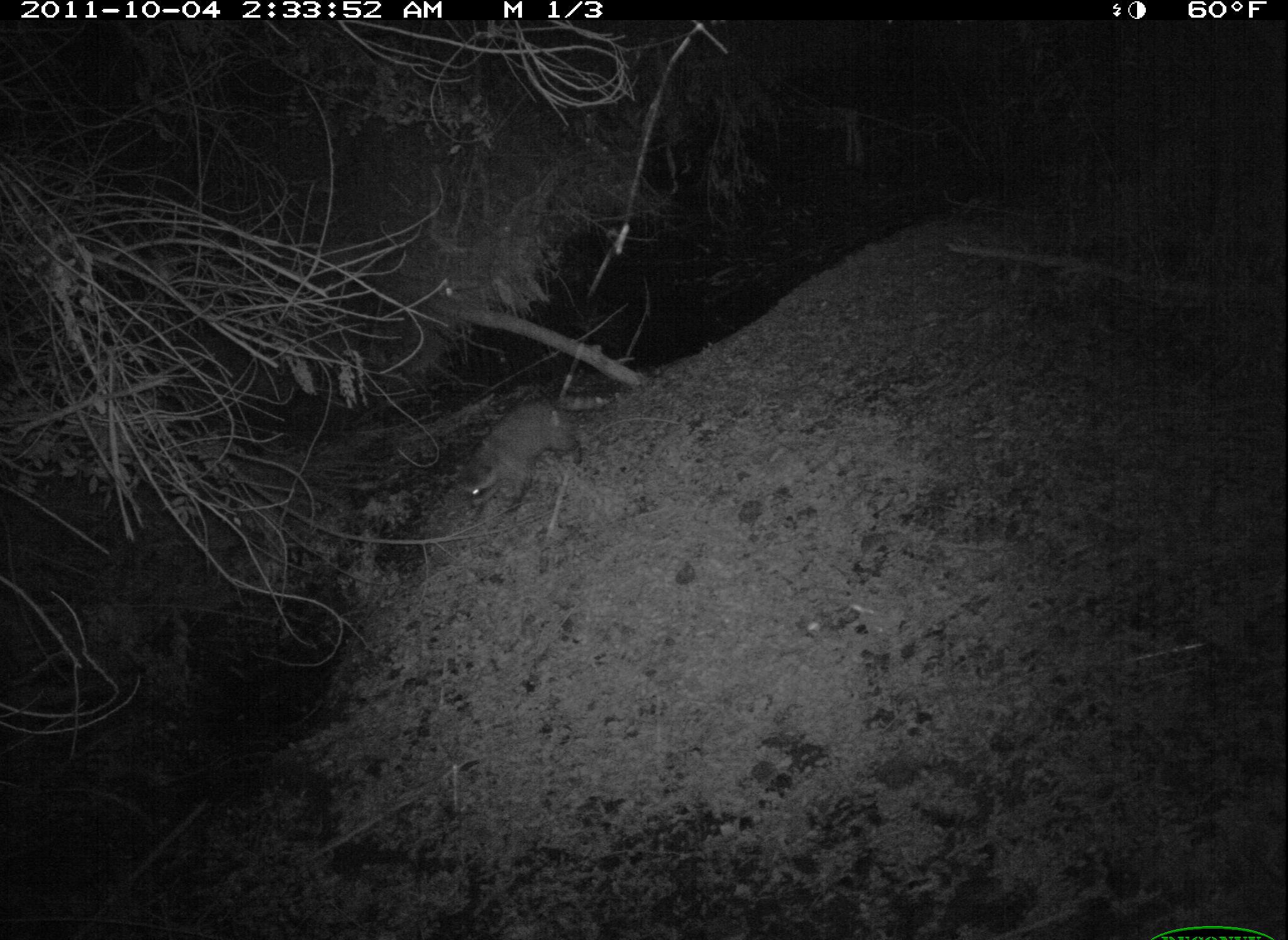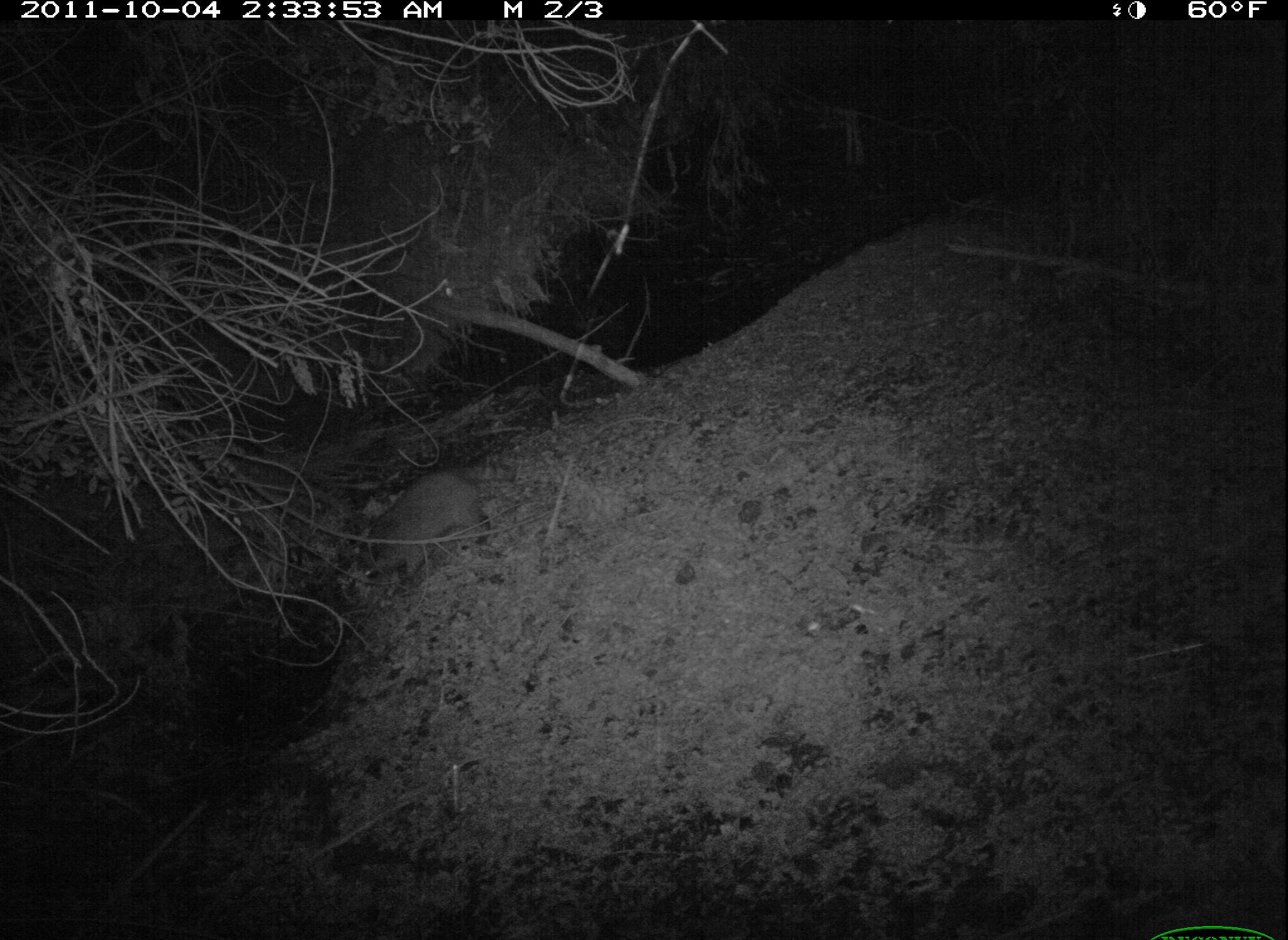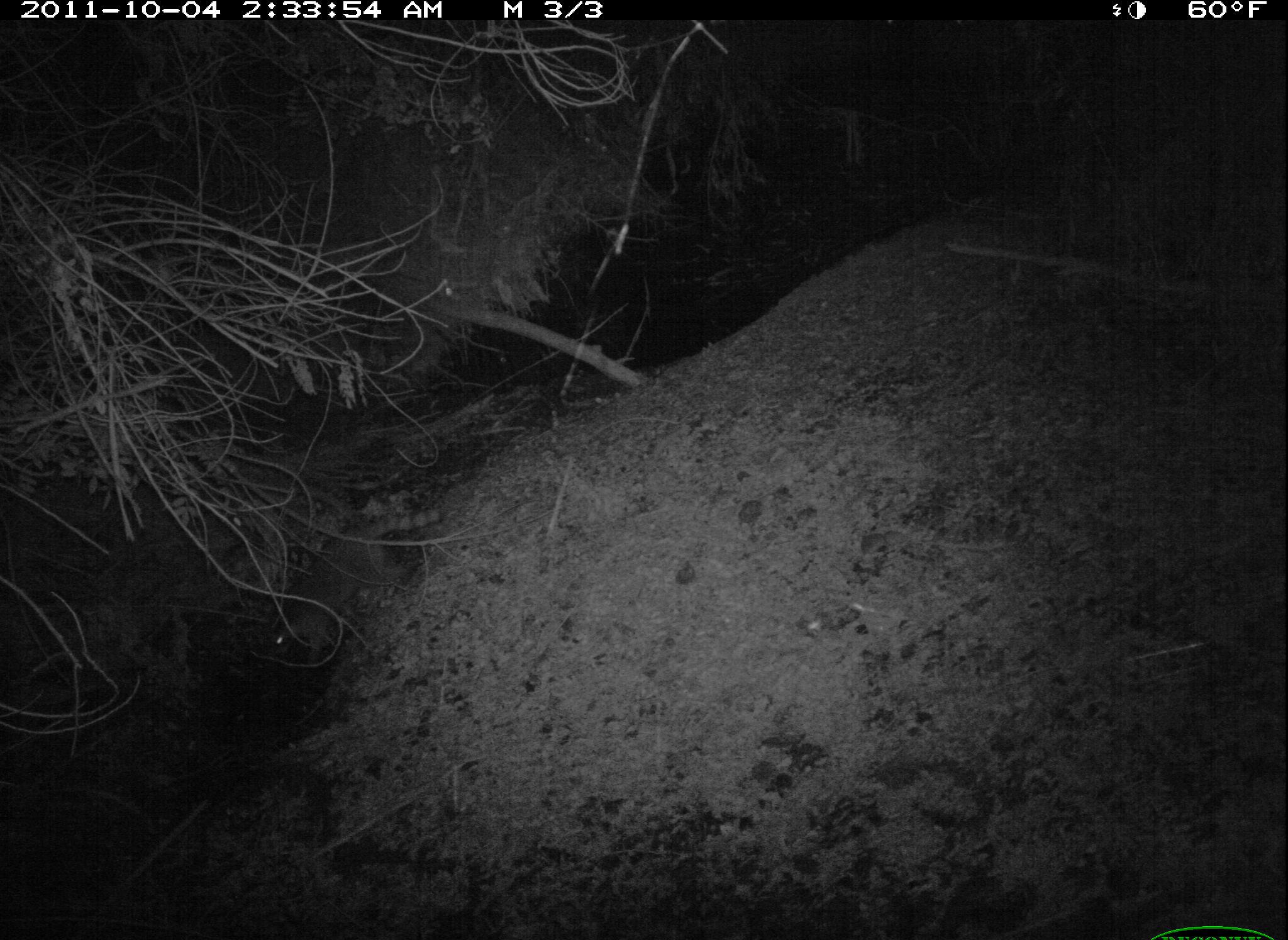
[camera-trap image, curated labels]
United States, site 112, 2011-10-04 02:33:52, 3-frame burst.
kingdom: Animalia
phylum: Chordata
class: Mammalia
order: Carnivora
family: Procyonidae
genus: Procyon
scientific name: Procyon lotor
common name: raccoon